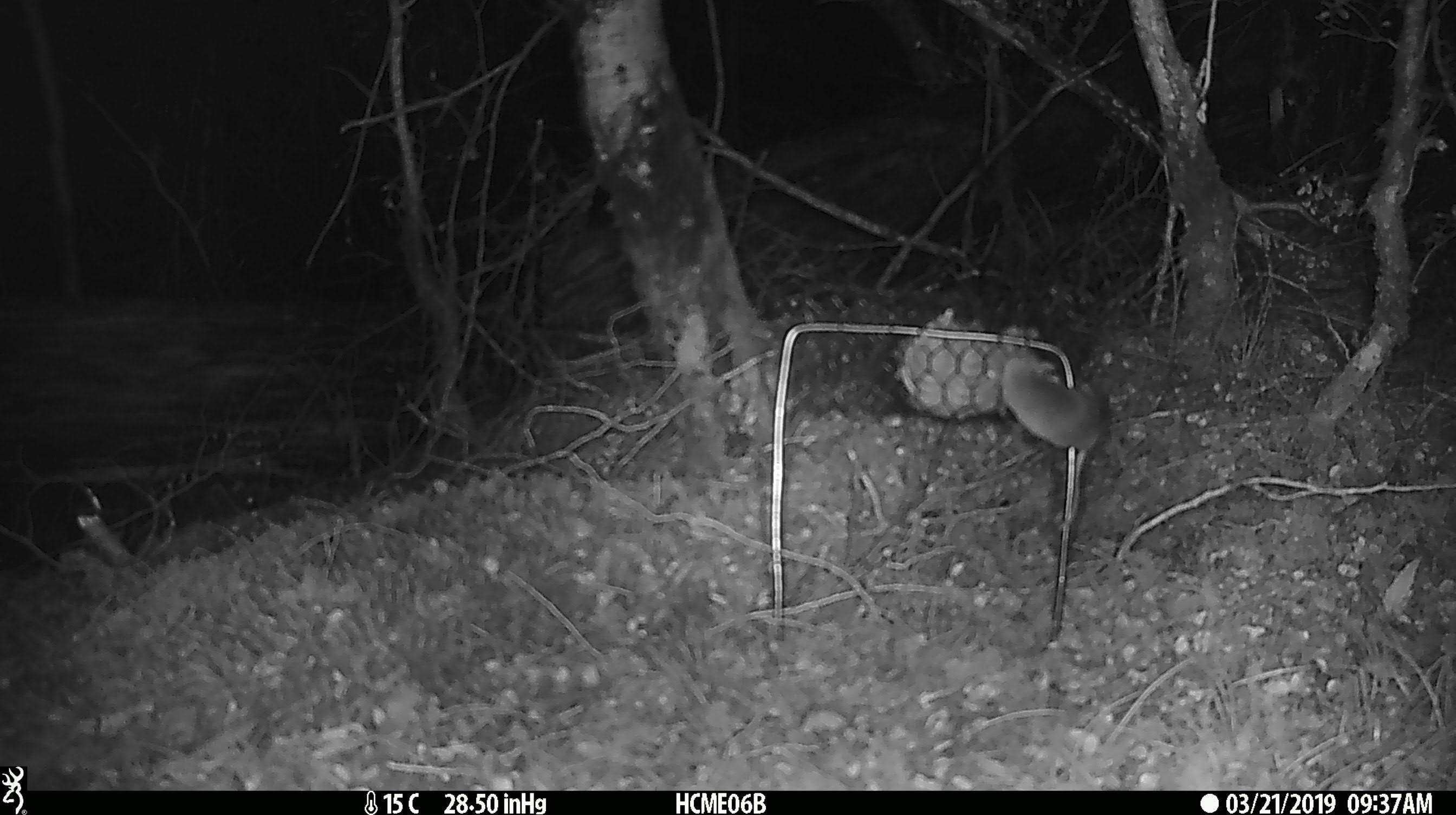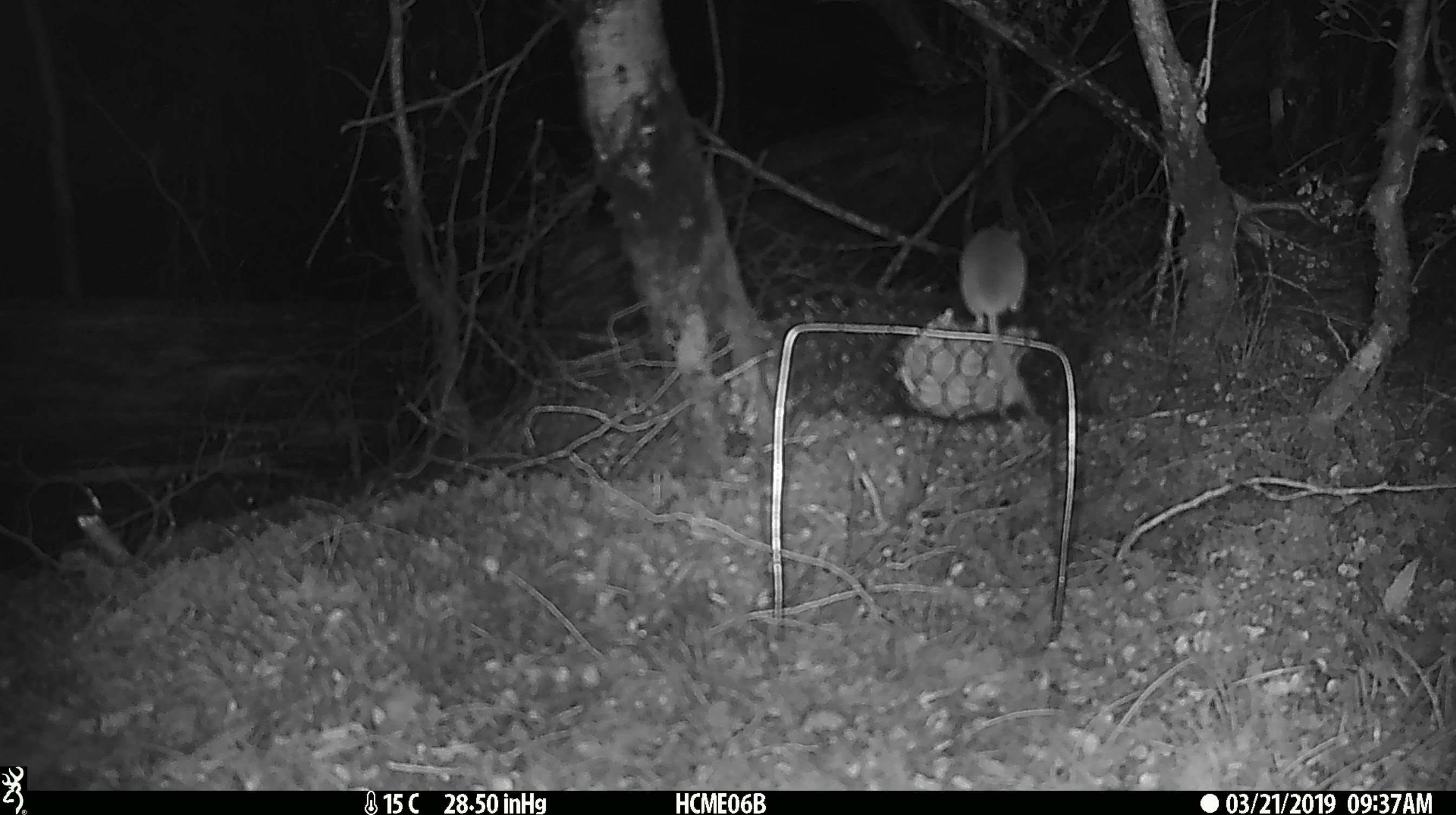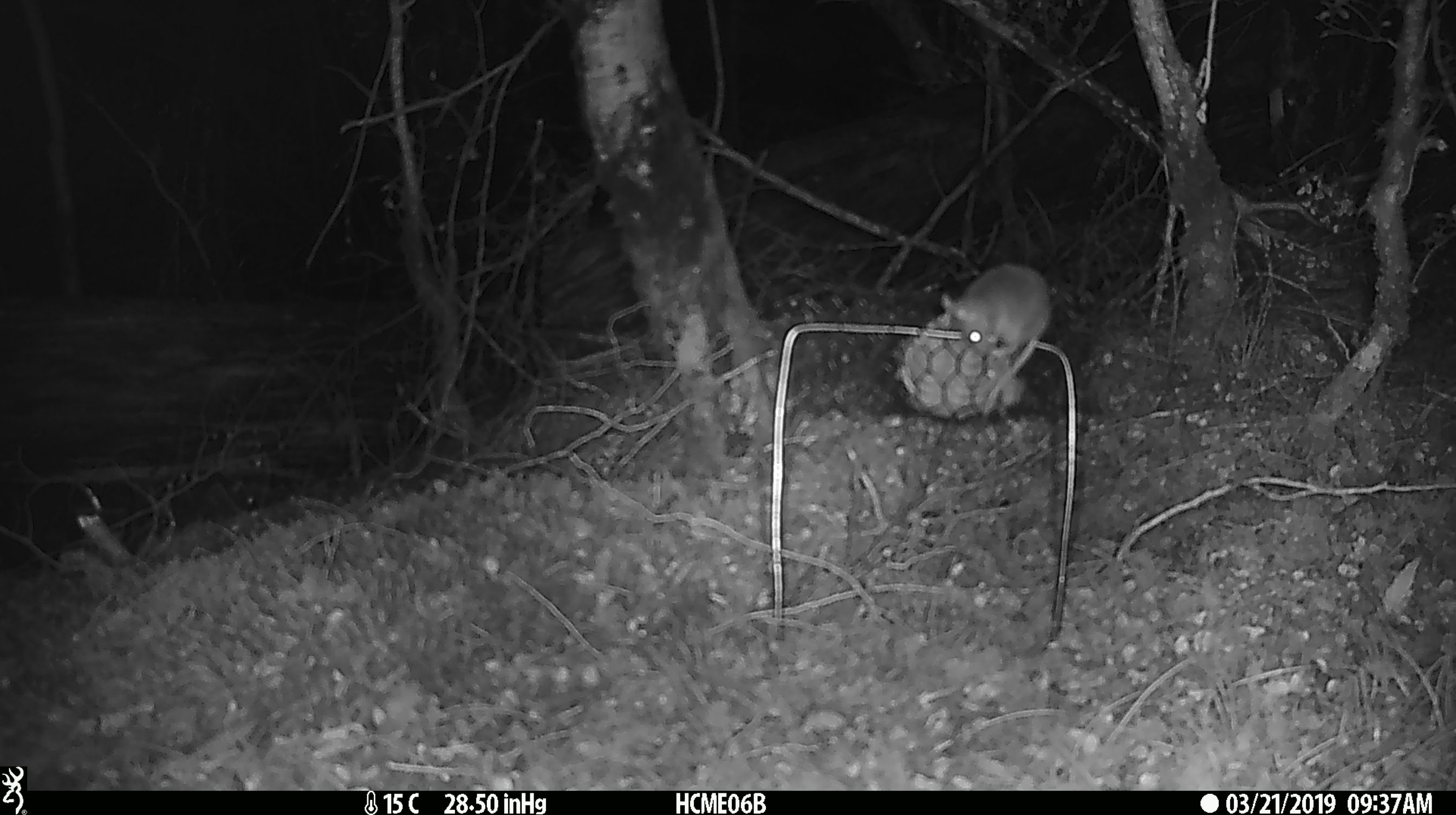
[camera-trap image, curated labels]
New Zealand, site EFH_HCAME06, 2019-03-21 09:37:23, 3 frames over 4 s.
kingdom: Animalia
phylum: Chordata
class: Mammalia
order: Rodentia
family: Muridae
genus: Mus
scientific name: Mus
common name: mouse